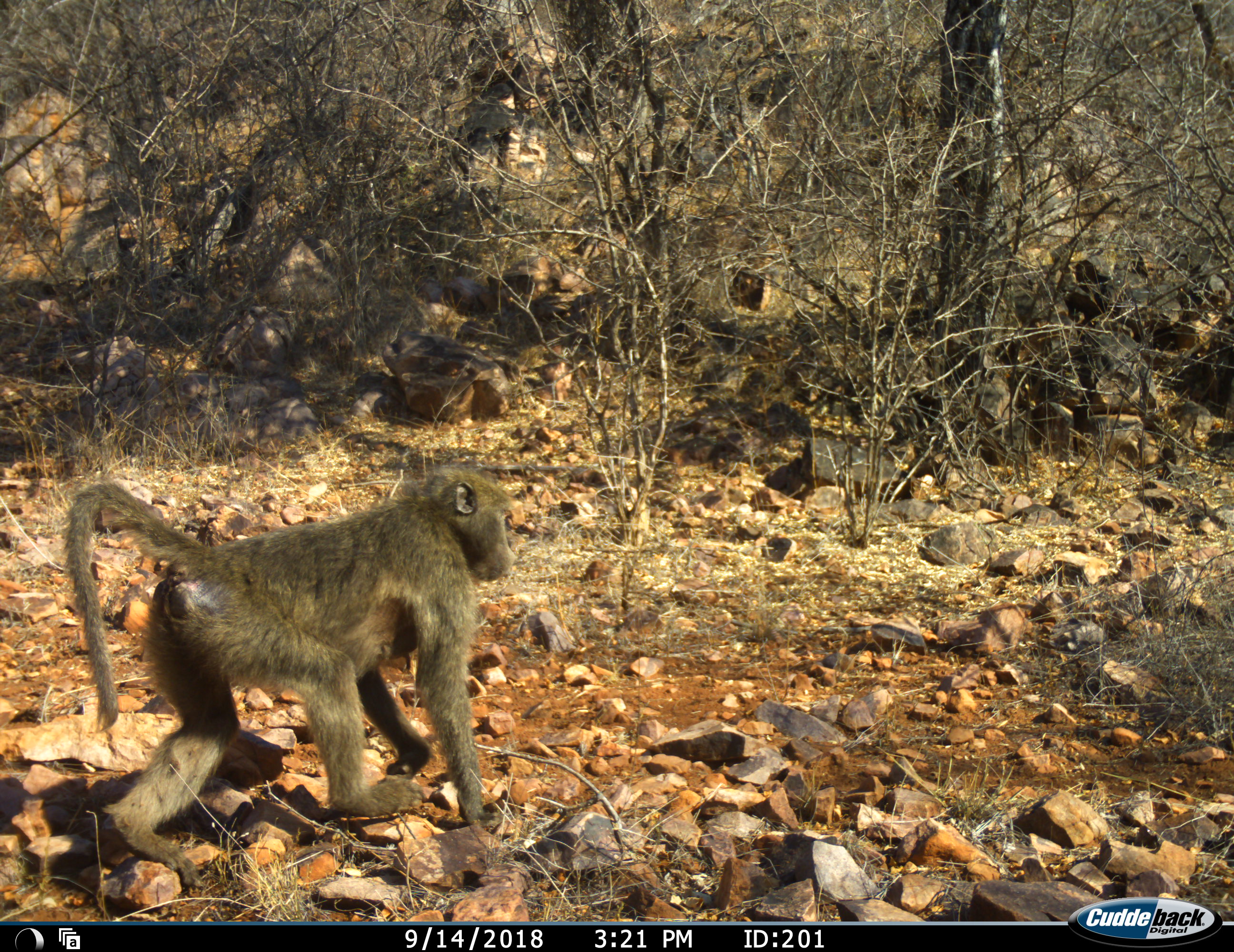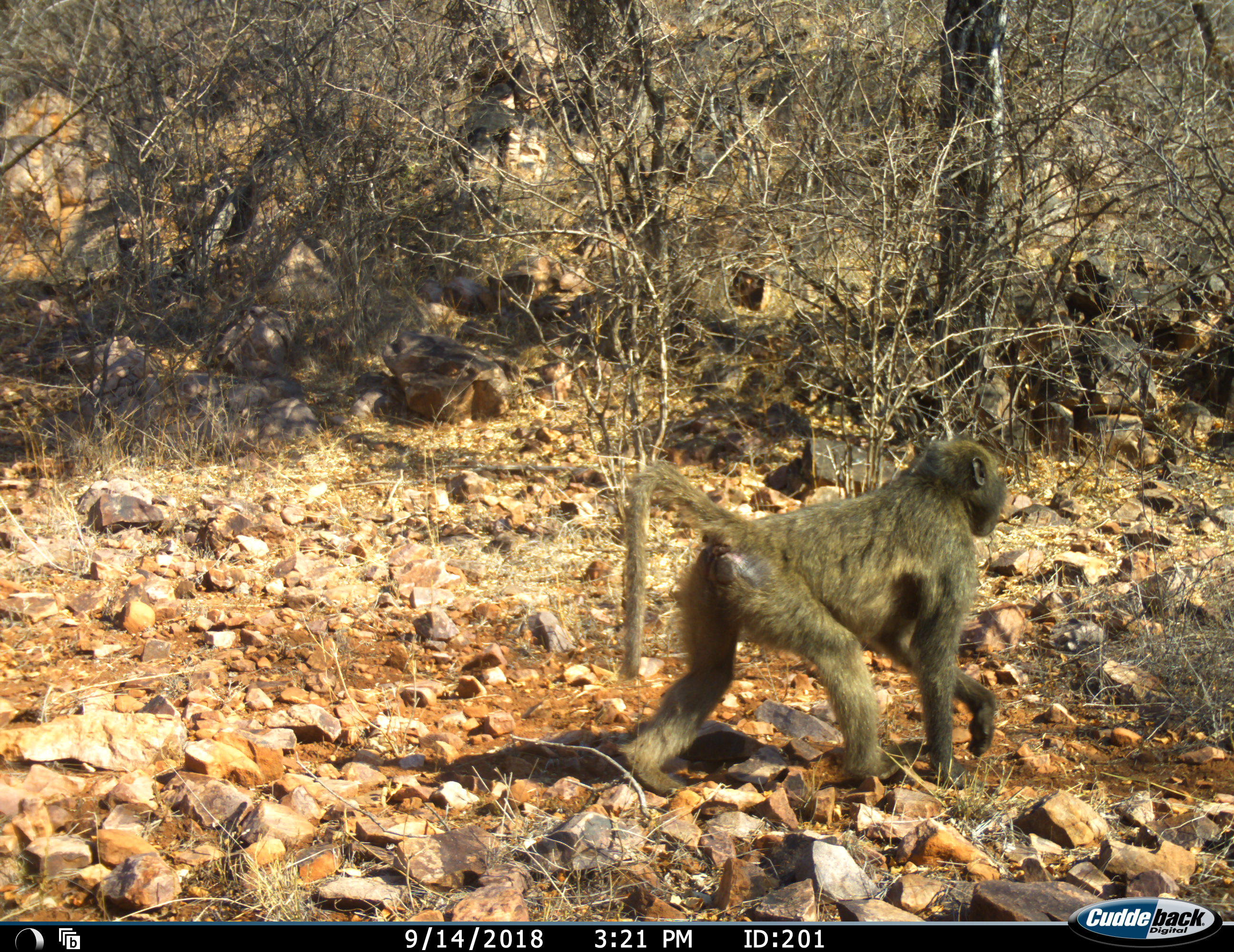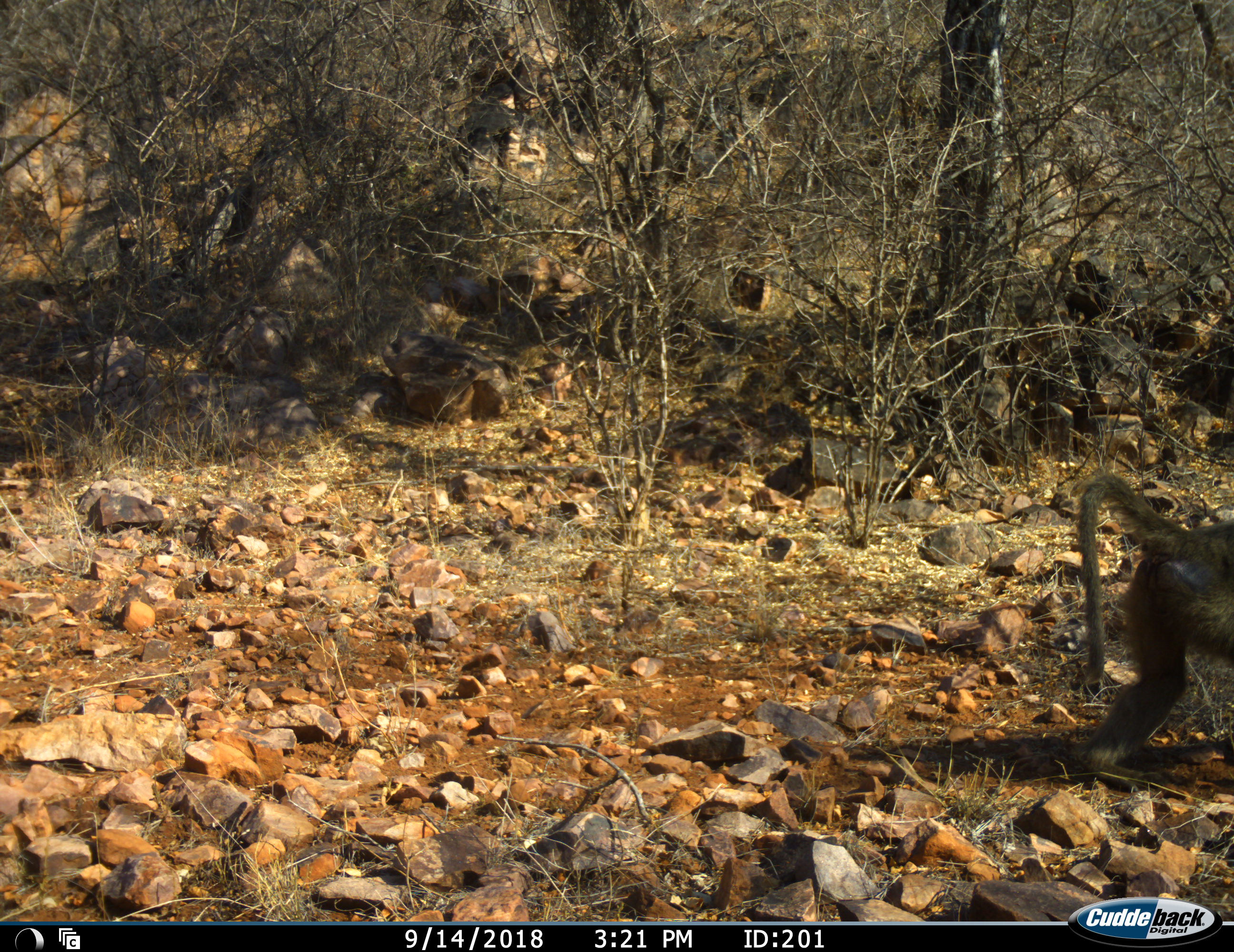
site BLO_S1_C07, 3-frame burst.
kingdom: Animalia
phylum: Chordata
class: Mammalia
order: Primates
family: Cercopithecidae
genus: Papio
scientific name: Papio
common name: baboon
Baboon (Papio), count 1. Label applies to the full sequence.